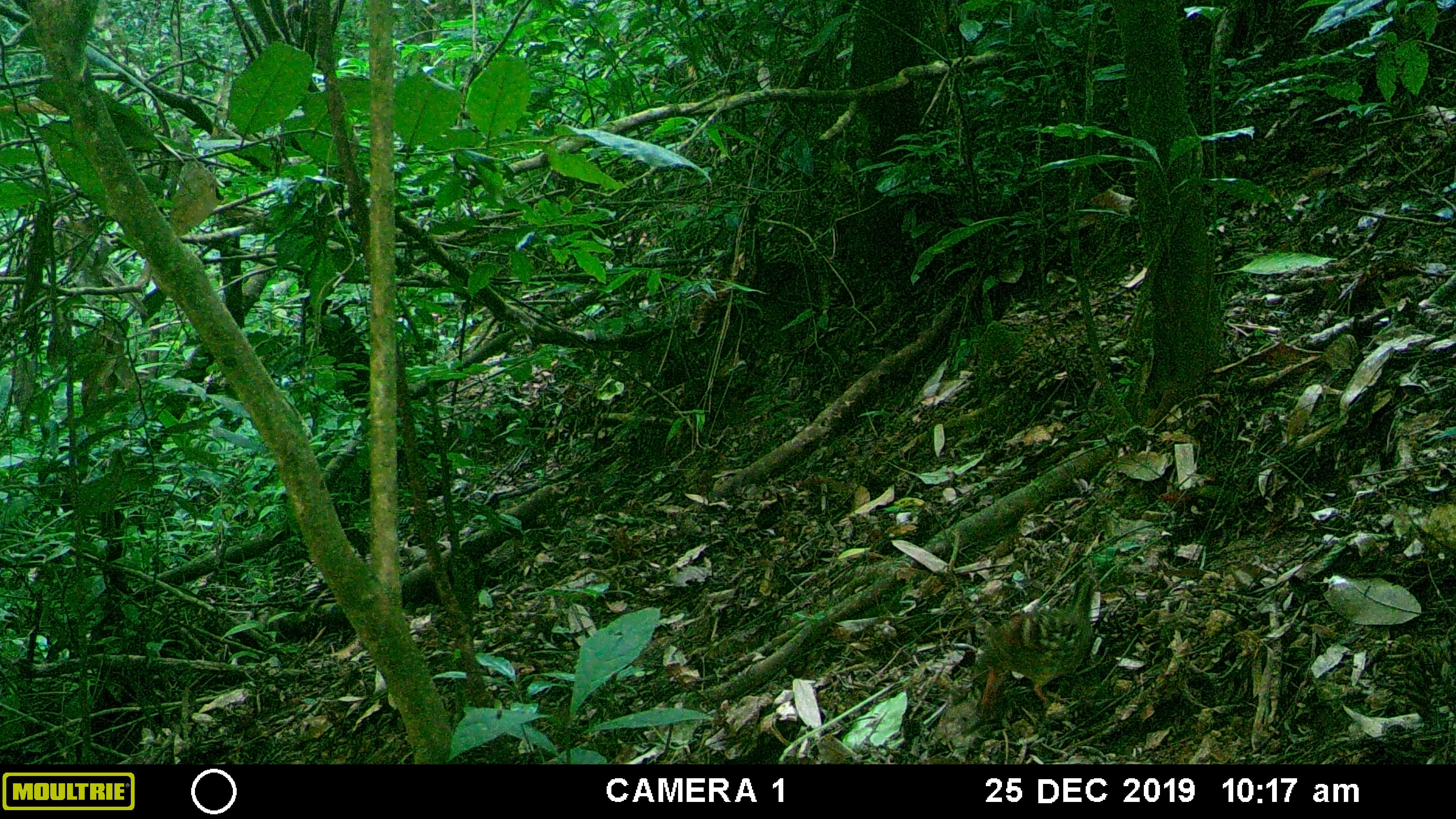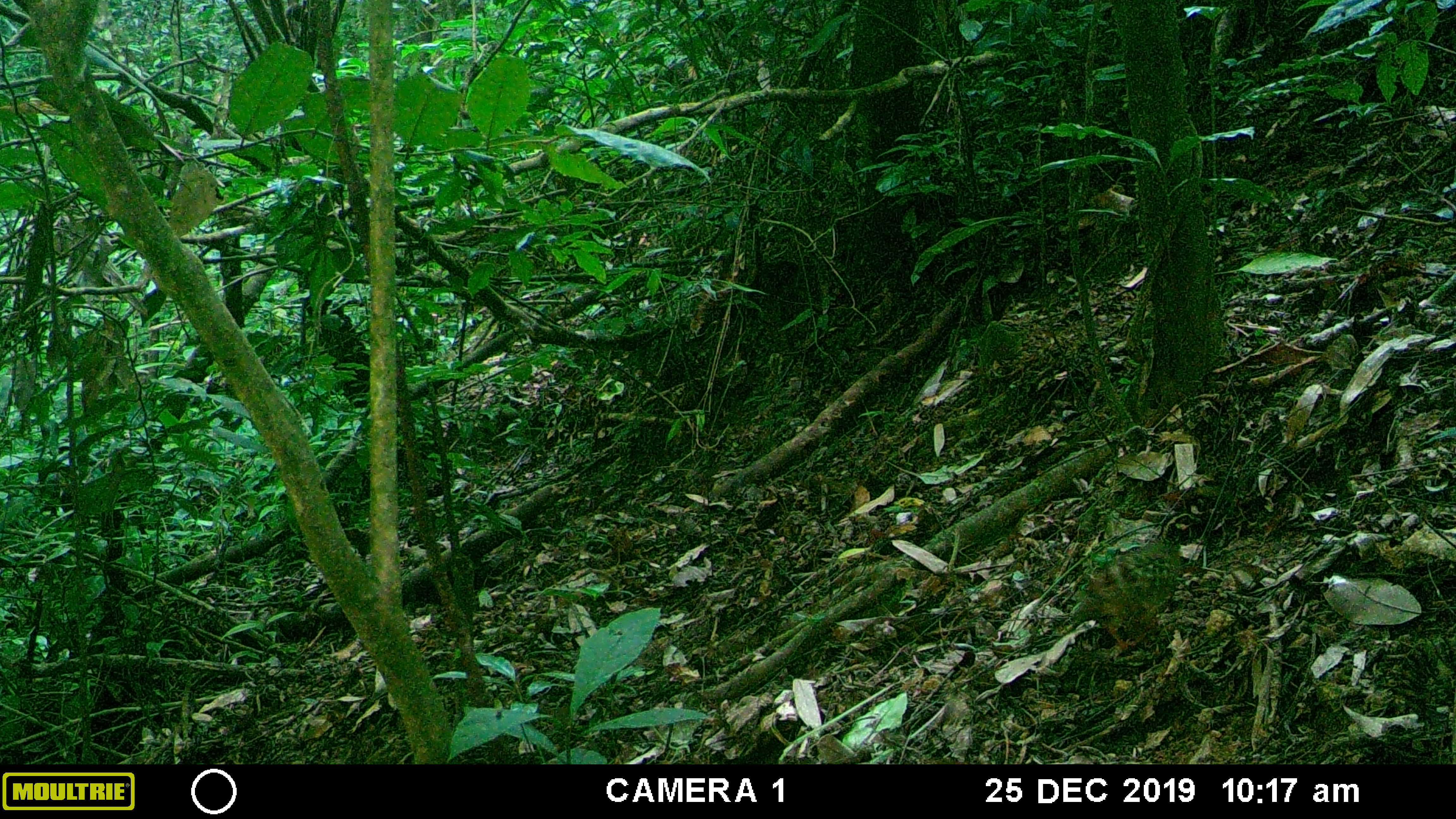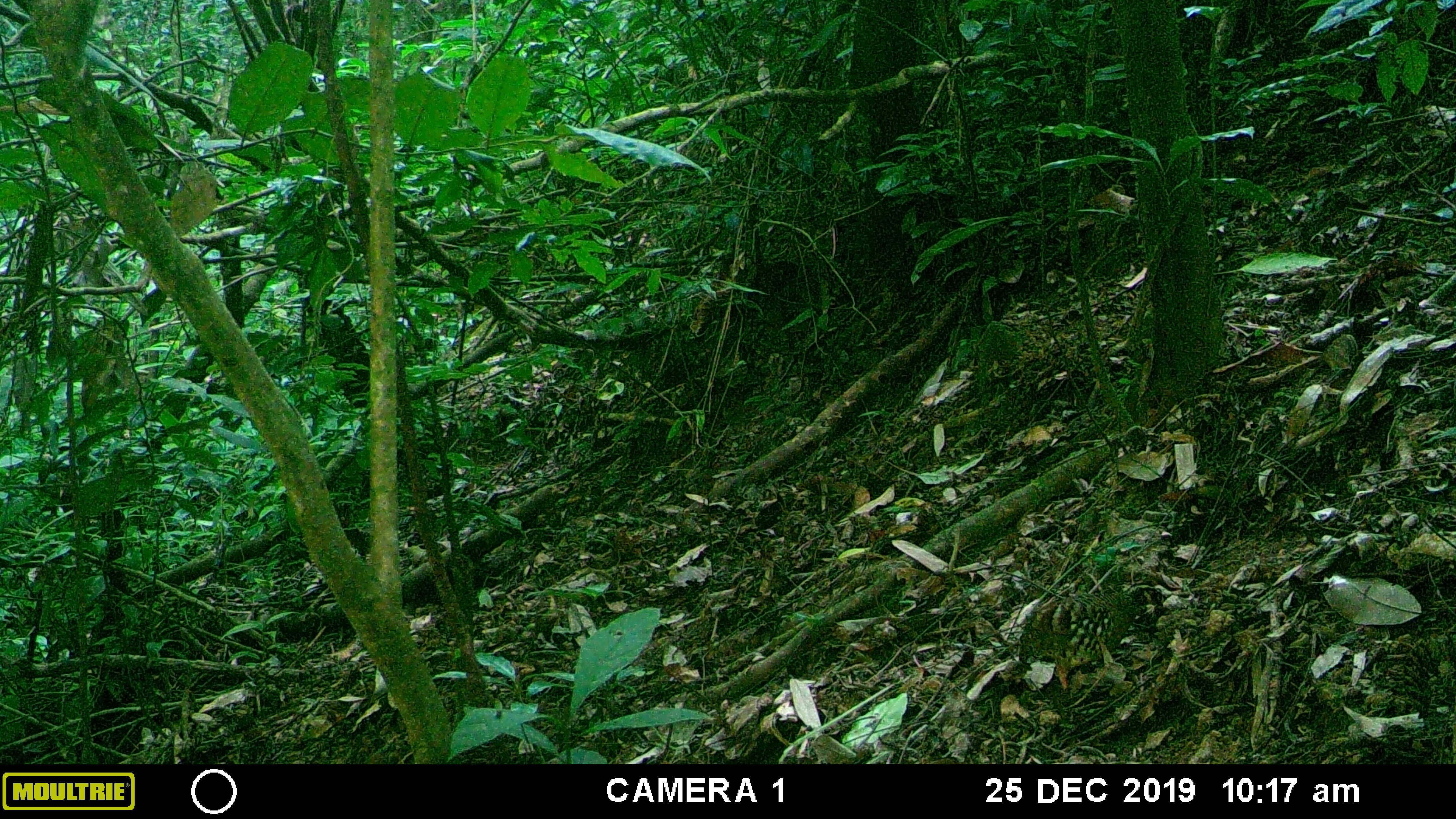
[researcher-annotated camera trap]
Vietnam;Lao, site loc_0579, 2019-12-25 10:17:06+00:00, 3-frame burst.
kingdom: Animalia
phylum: Chordata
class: Aves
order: Galliformes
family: Phasianidae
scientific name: Phasianidae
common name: partridge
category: unidentified partridge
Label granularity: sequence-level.